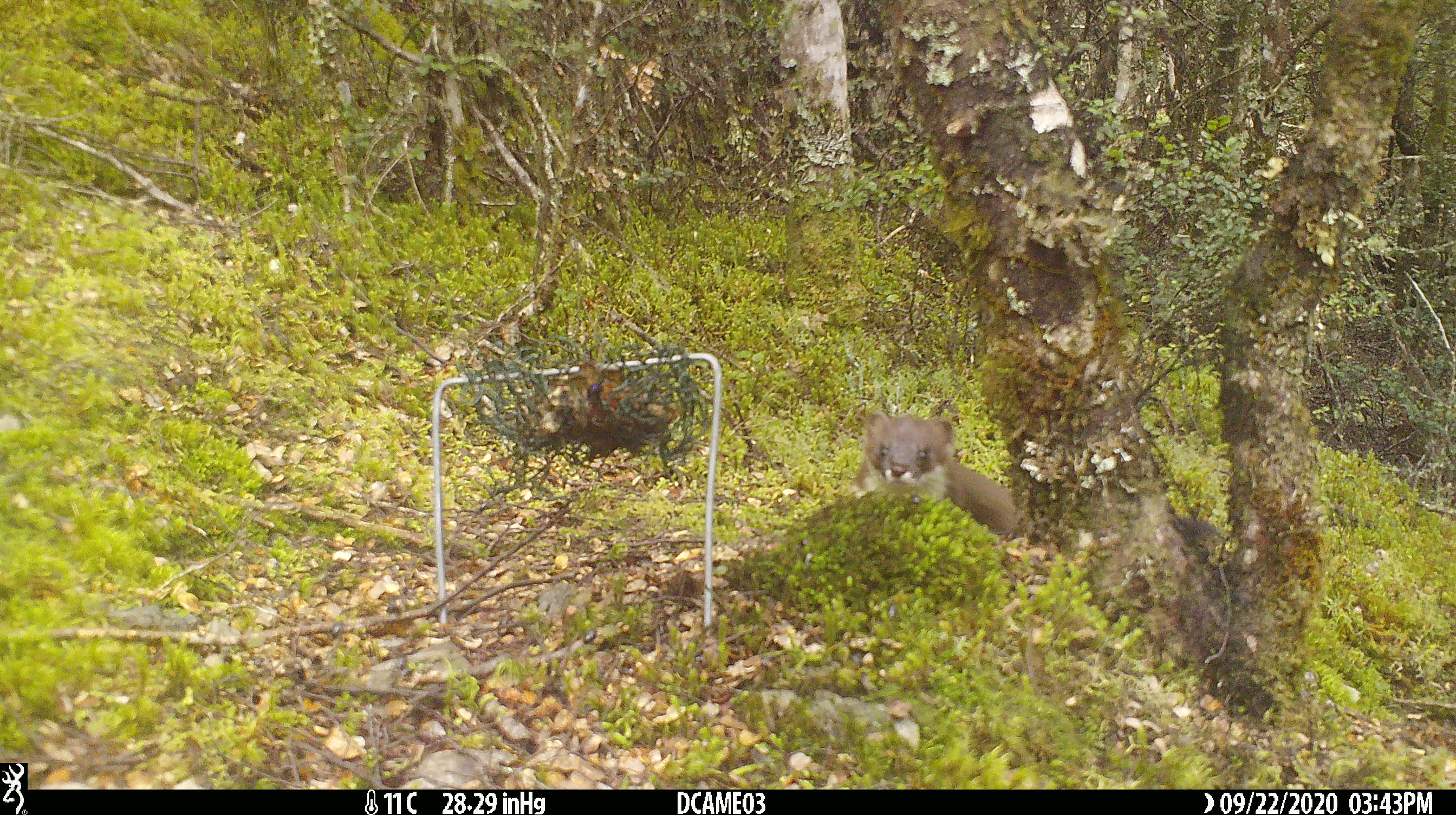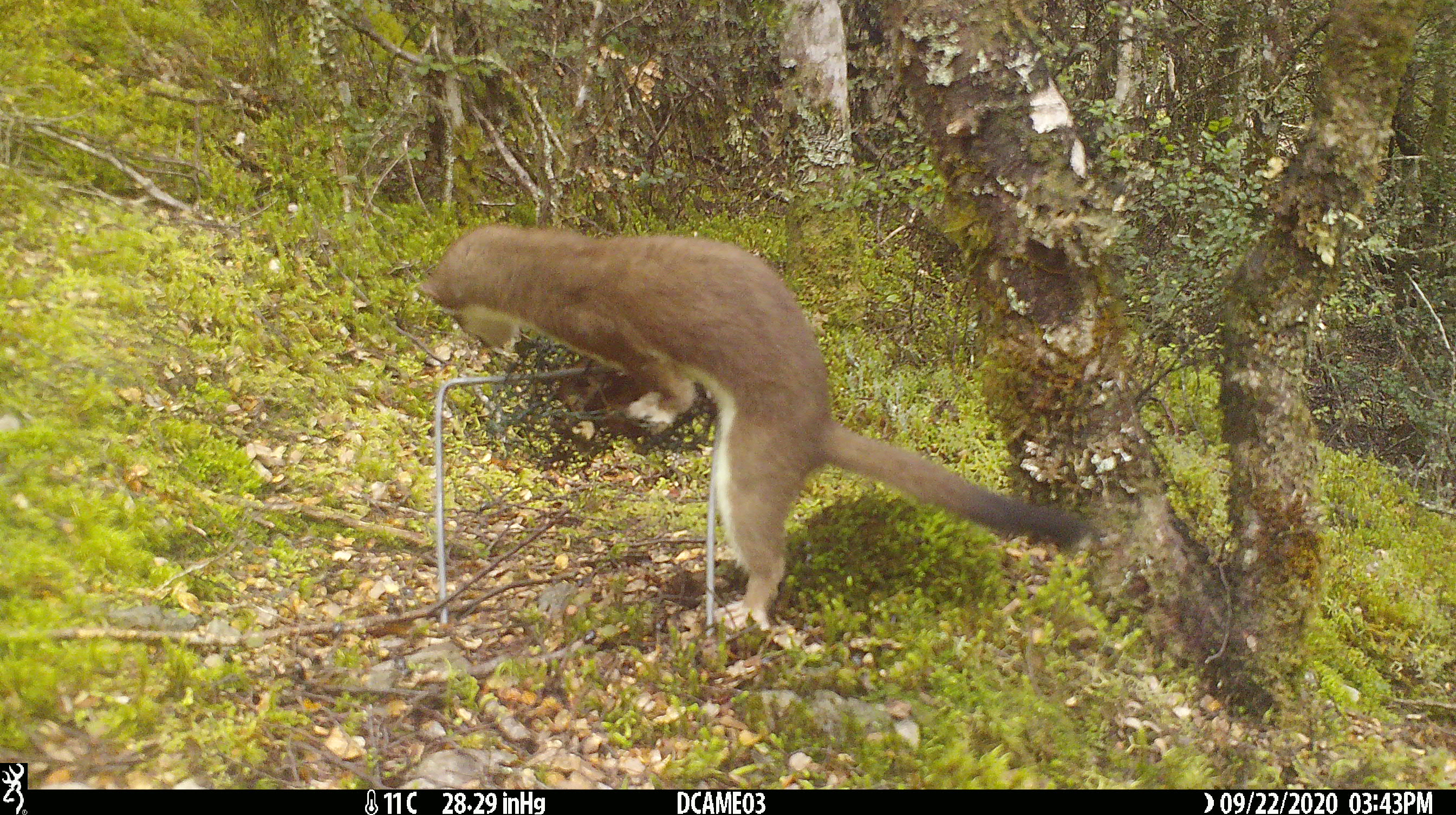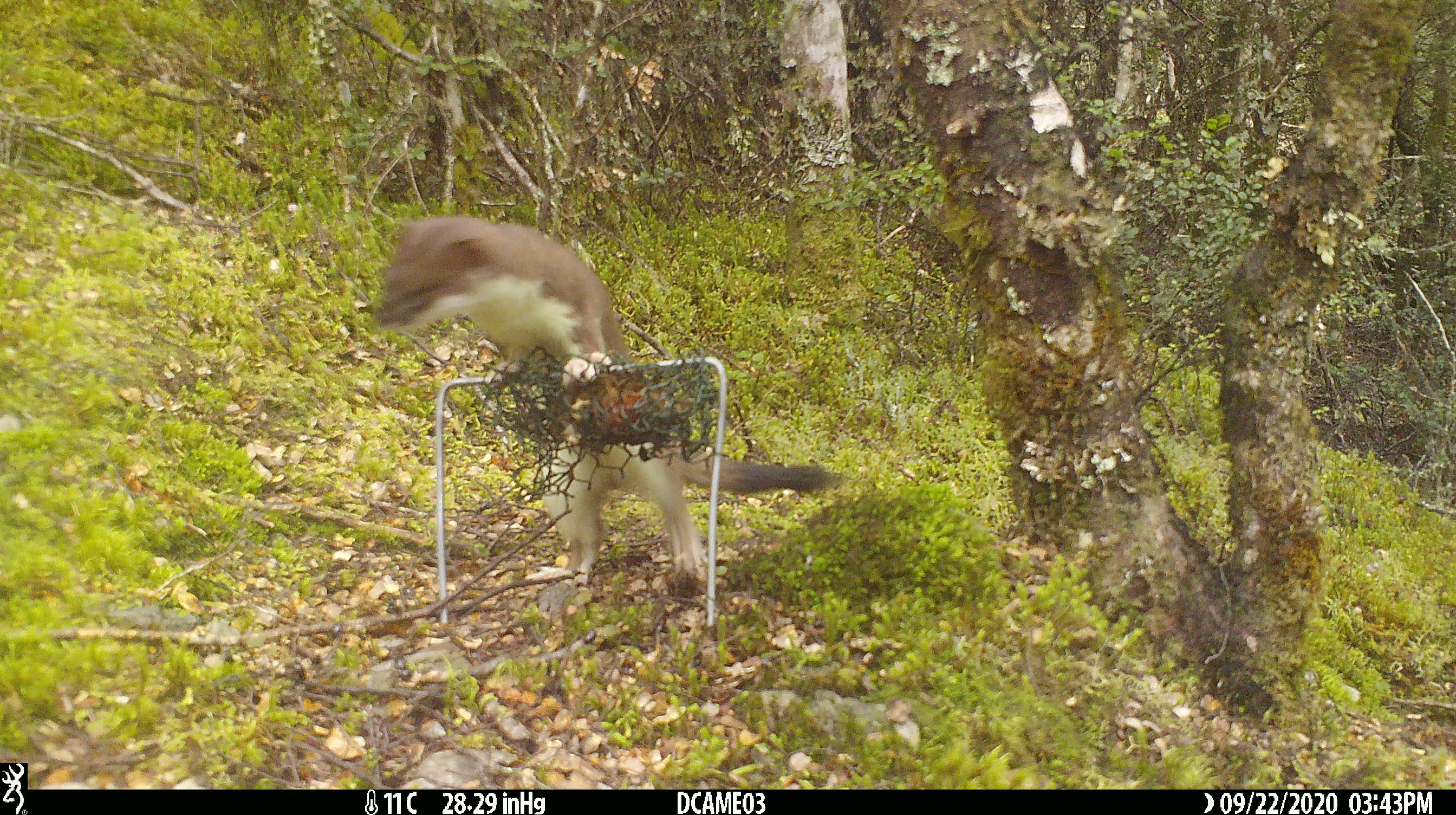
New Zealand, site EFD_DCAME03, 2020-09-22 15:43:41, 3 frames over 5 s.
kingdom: Animalia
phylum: Chordata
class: Mammalia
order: Carnivora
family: Mustelidae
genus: Mustela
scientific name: Mustela erminea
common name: stoat